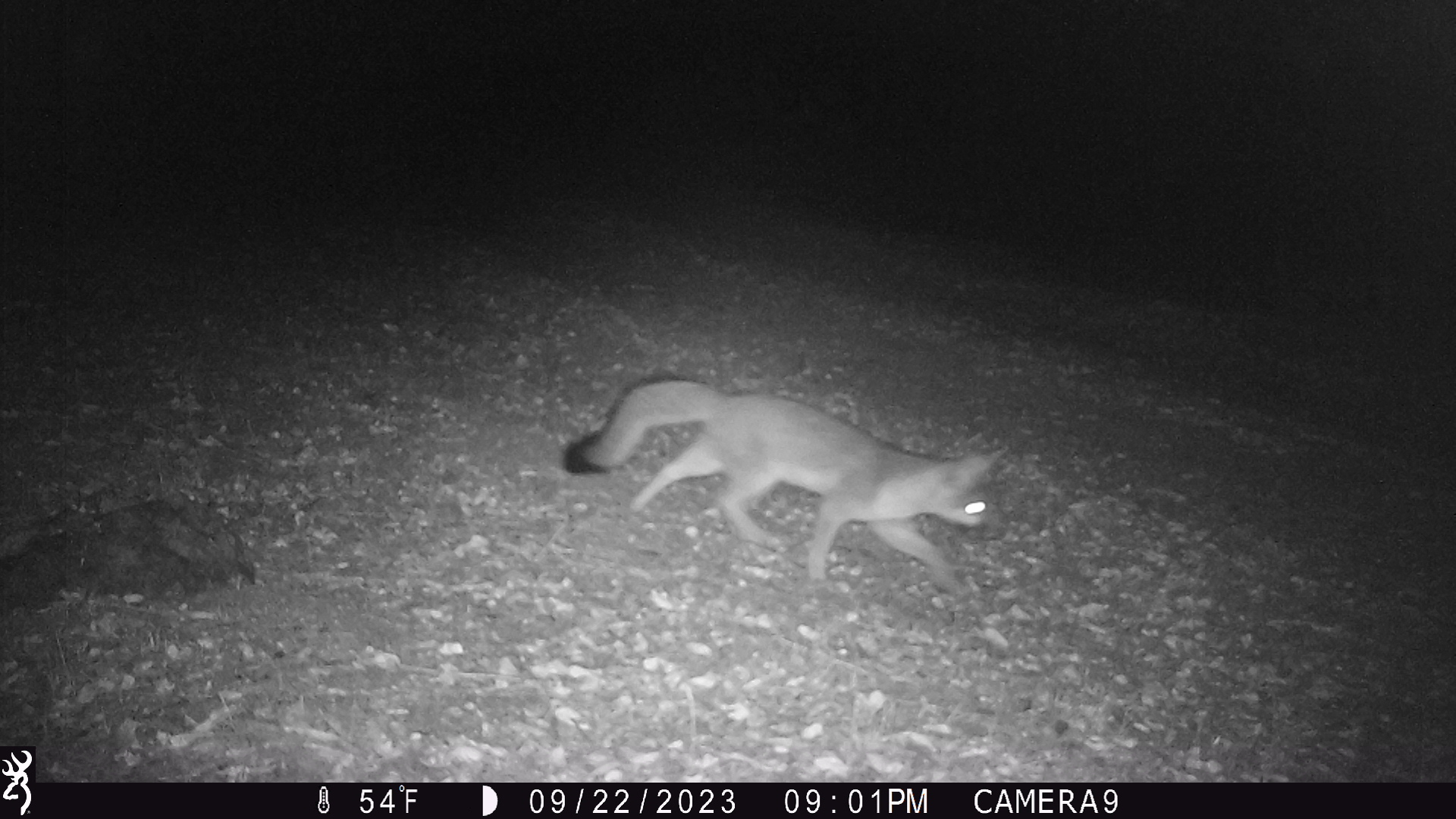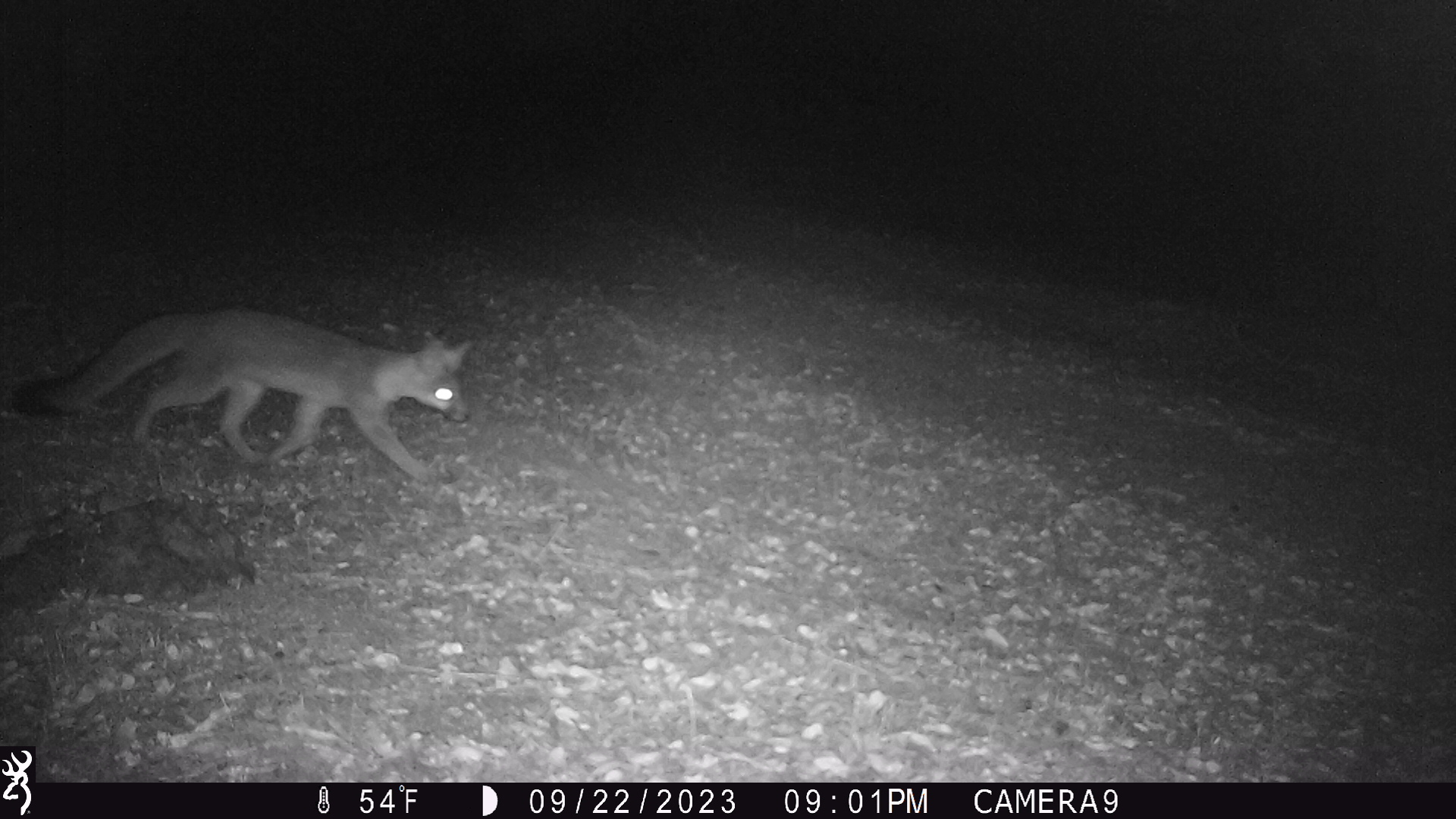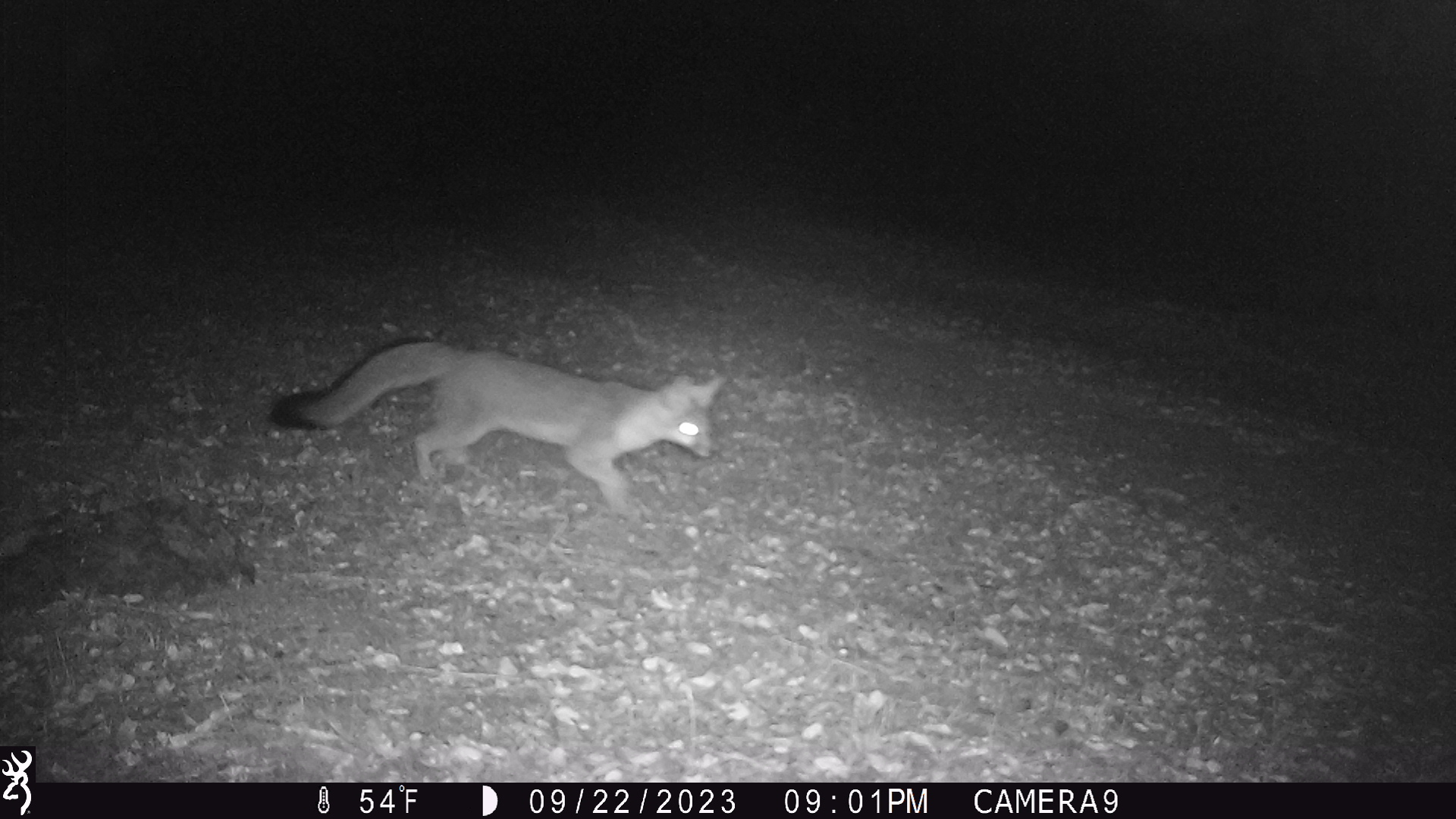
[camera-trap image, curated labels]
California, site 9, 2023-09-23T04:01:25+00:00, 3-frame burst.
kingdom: Animalia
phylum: Chordata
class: Mammalia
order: Carnivora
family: Canidae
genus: Urocyon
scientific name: Urocyon cinereoargenteus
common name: gray fox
Gray fox (Urocyon cinereoargenteus).